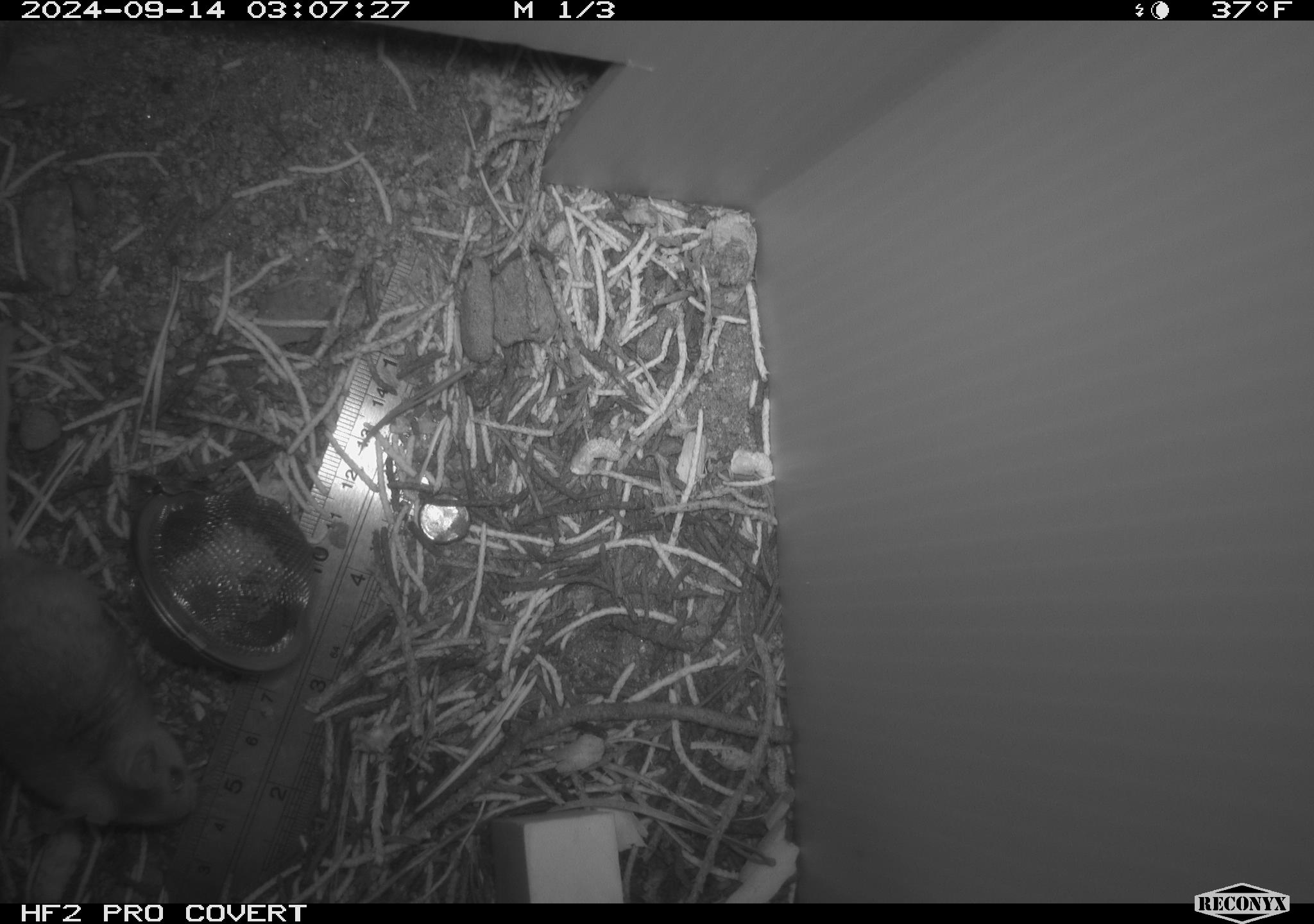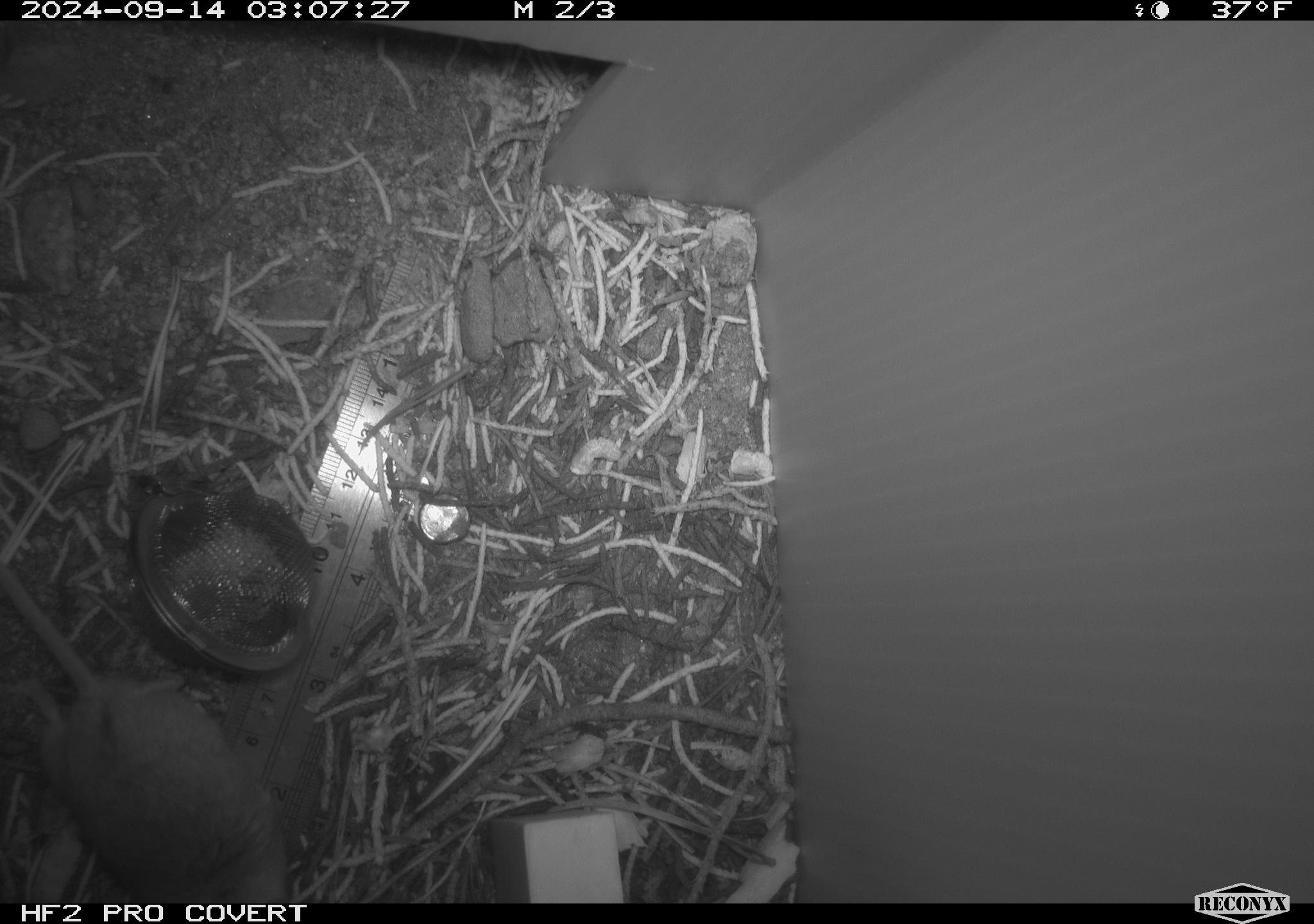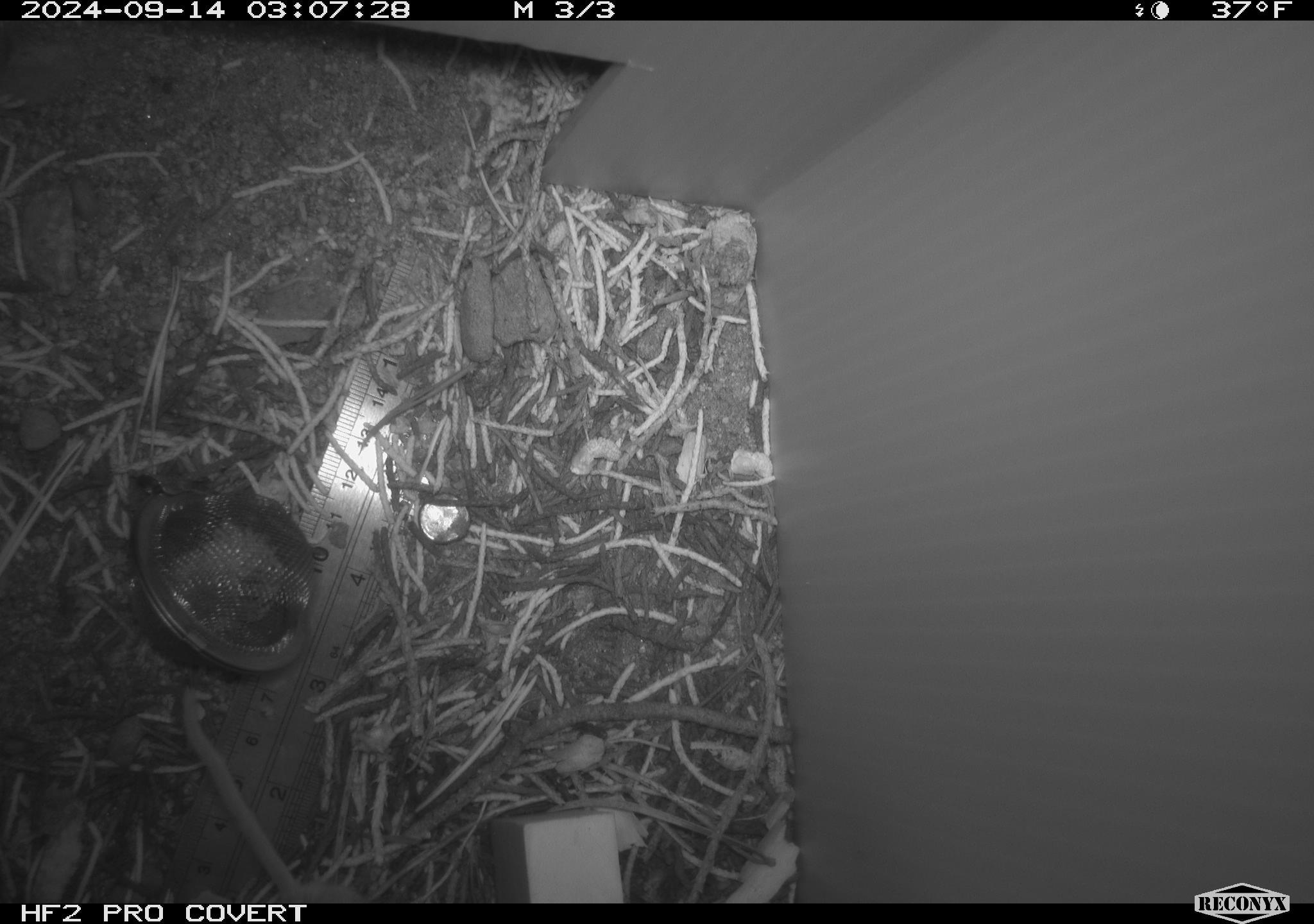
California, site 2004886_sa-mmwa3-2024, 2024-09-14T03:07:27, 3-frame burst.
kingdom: Animalia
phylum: Chordata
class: Mammalia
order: Rodentia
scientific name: Rodentia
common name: mouse species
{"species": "mouse species (Rodentia)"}